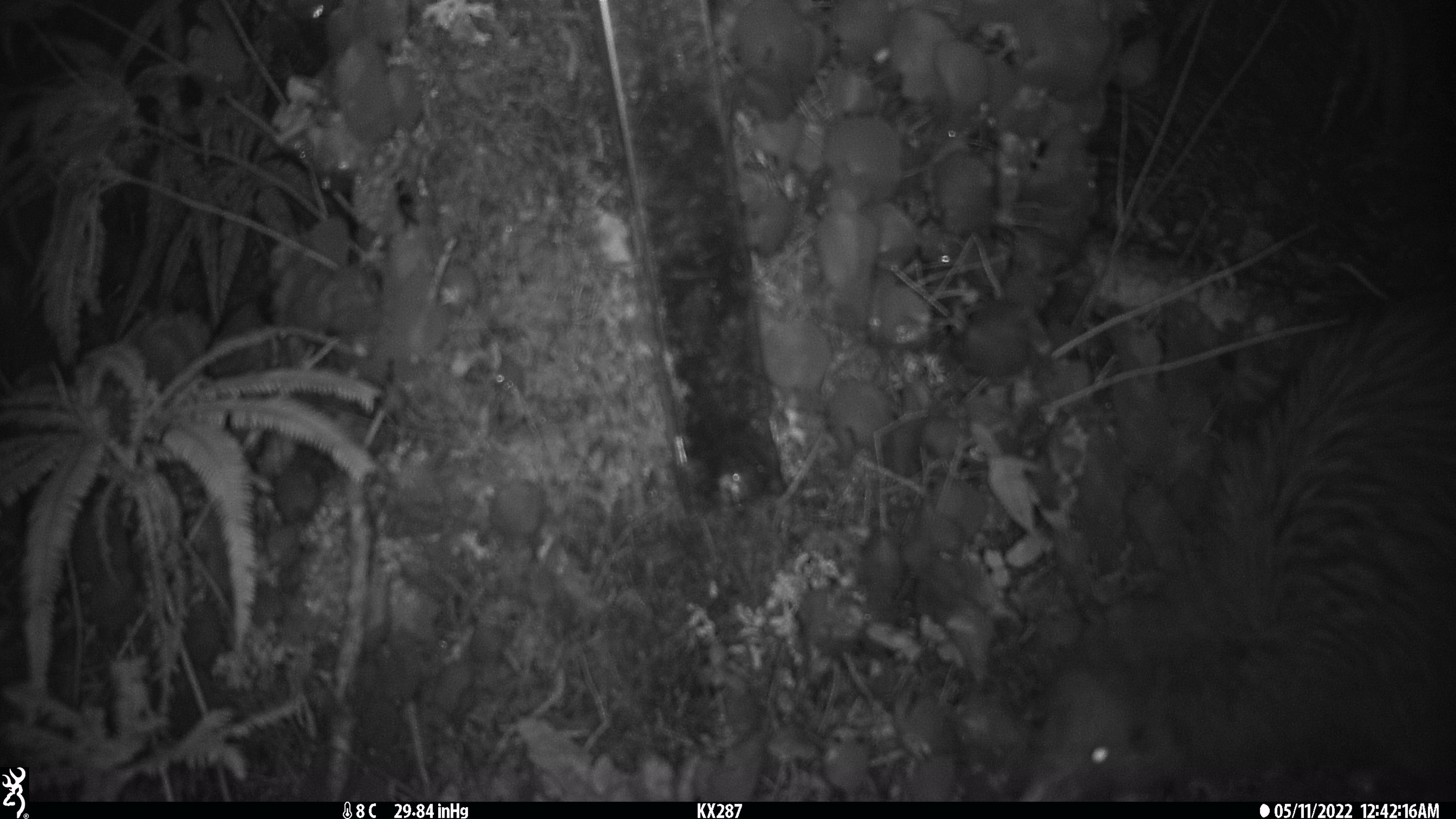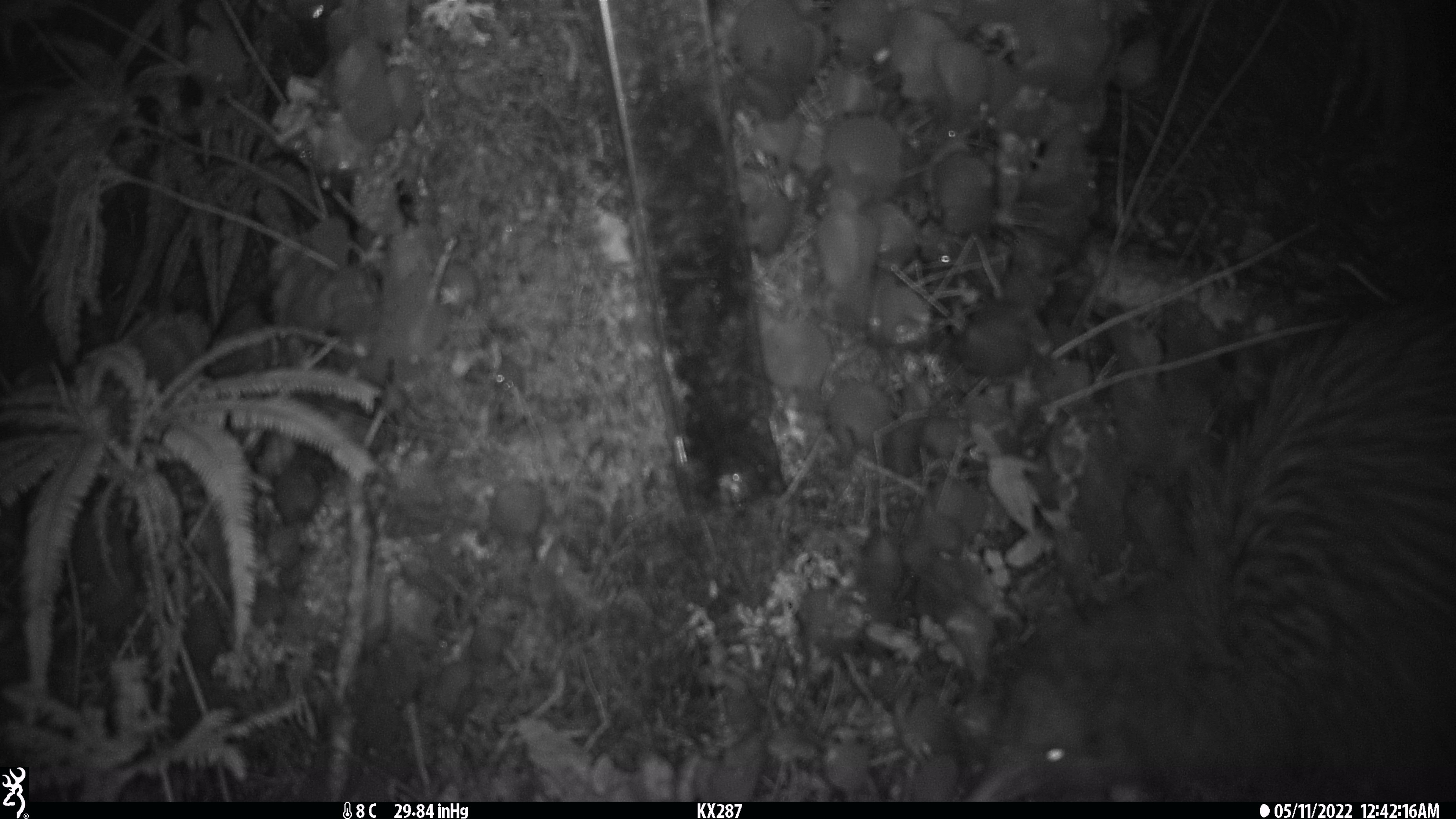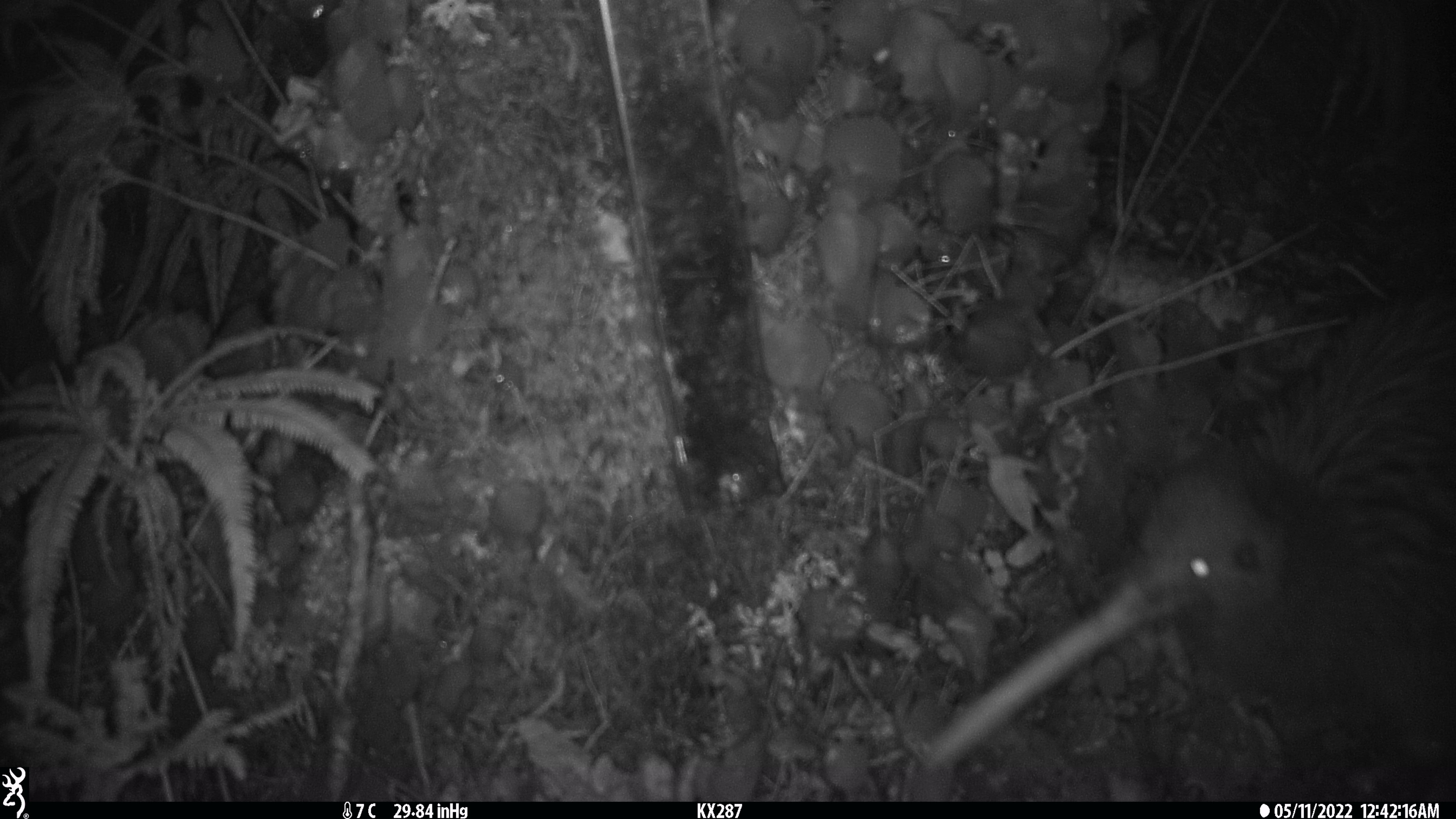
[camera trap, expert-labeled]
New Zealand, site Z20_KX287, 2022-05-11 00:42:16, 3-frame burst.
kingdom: Animalia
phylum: Chordata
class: Aves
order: Apterygiformes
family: Apterygidae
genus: Apteryx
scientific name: Apteryx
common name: kiwi